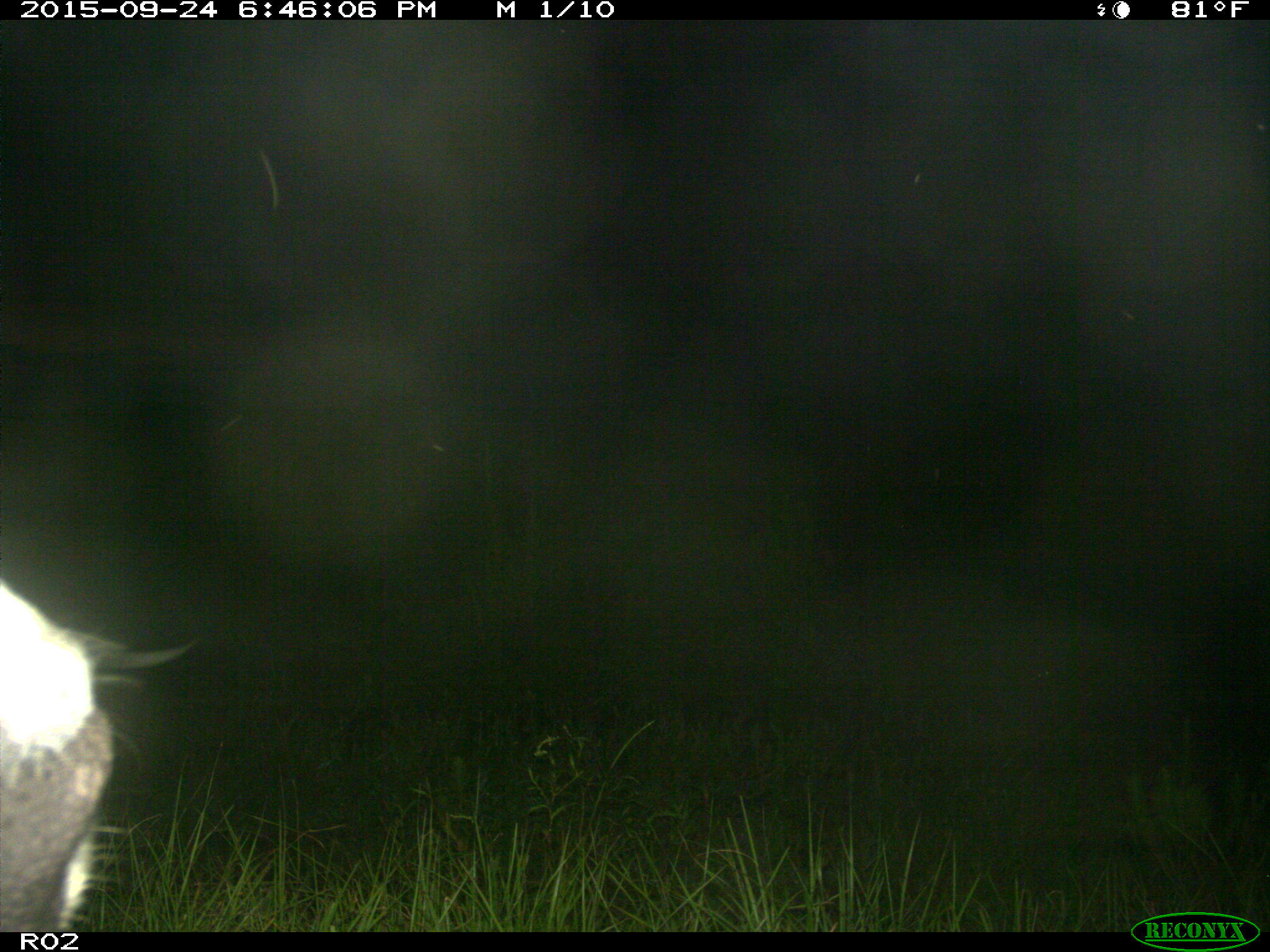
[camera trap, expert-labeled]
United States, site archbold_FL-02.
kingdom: Animalia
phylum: Chordata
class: Mammalia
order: Artiodactyla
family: Bovidae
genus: Bos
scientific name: Bos taurus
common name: domestic cow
Bos taurus (domestic cow).